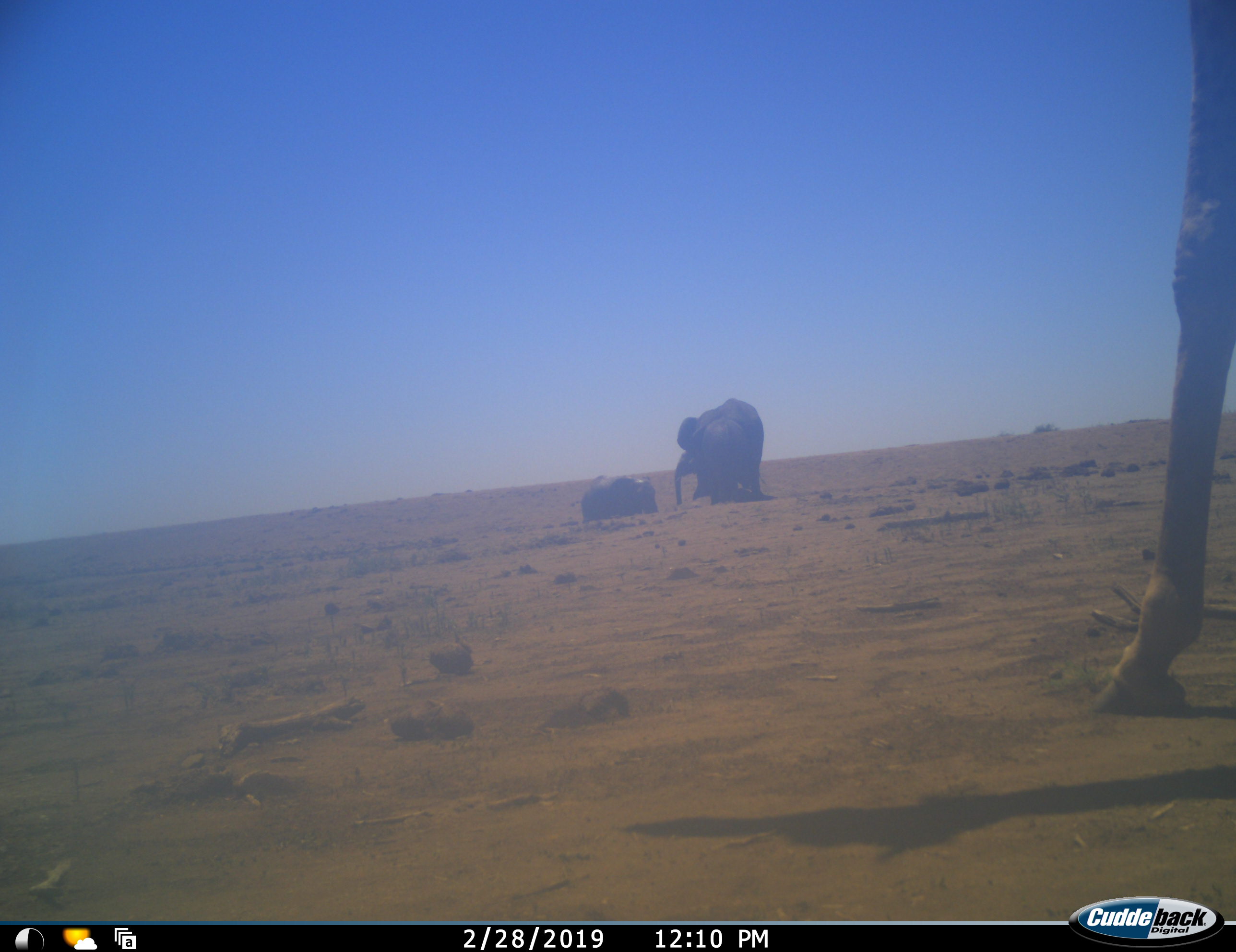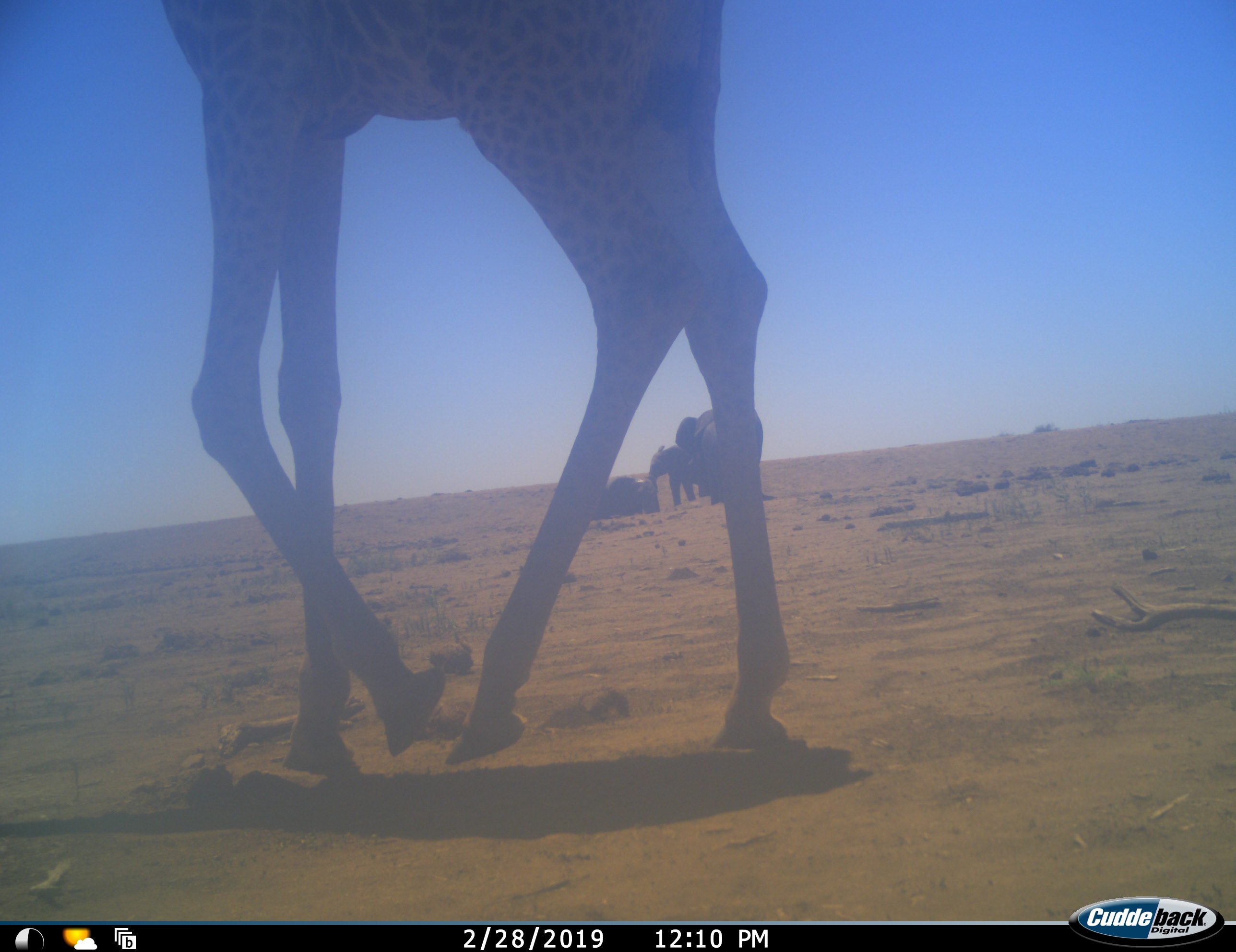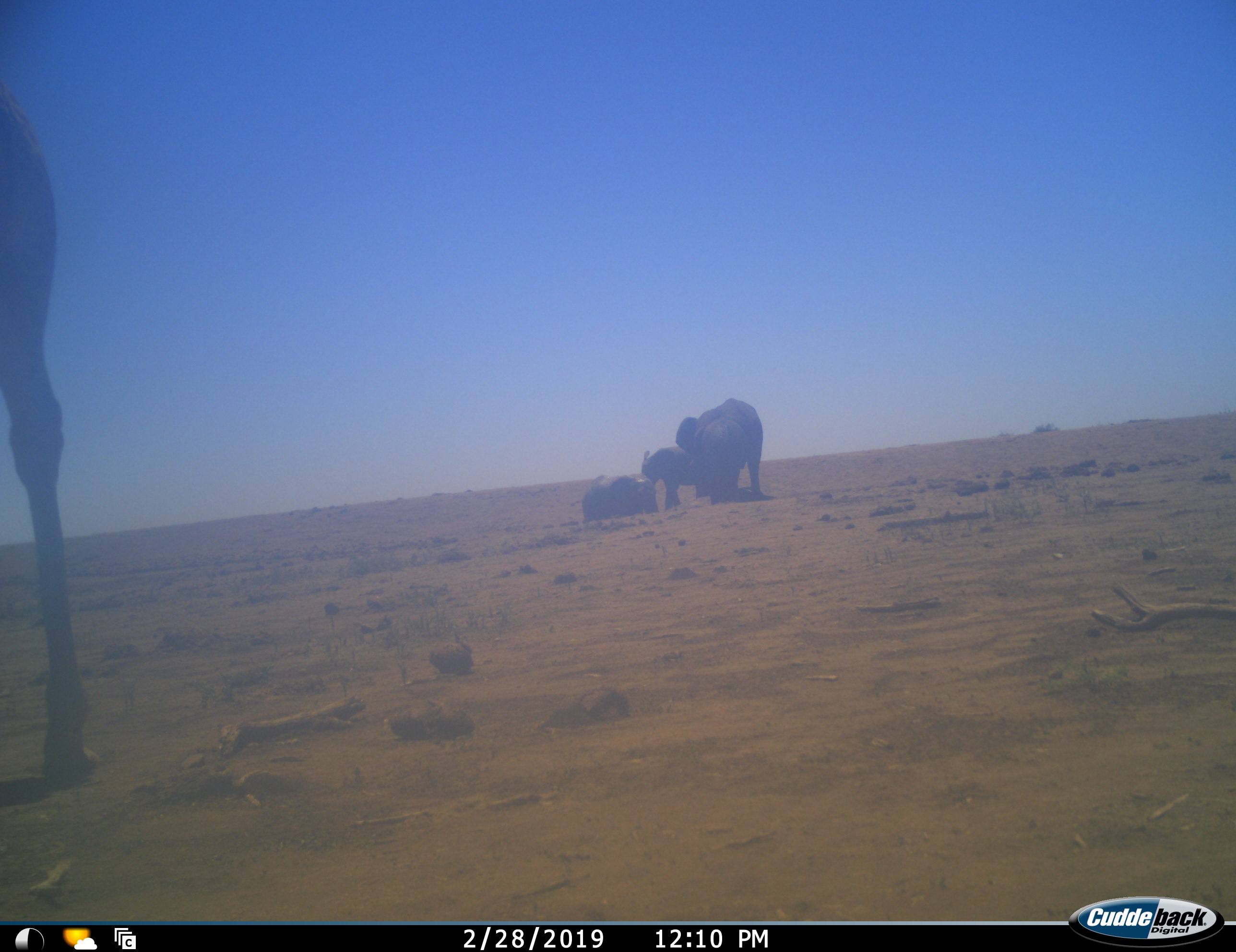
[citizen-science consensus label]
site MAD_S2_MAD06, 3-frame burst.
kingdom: Animalia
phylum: Chordata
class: Mammalia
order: Proboscidea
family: Elephantidae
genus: Loxodonta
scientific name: Loxodonta africana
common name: african bush elephant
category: elephant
Elephant (african bush elephant) (Loxodonta africana), count 3. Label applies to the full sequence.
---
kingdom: Animalia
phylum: Chordata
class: Mammalia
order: Artiodactyla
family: Giraffidae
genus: Giraffa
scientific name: Giraffa camelopardalis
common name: giraffe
Giraffe (Giraffa camelopardalis), count 1. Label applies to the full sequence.